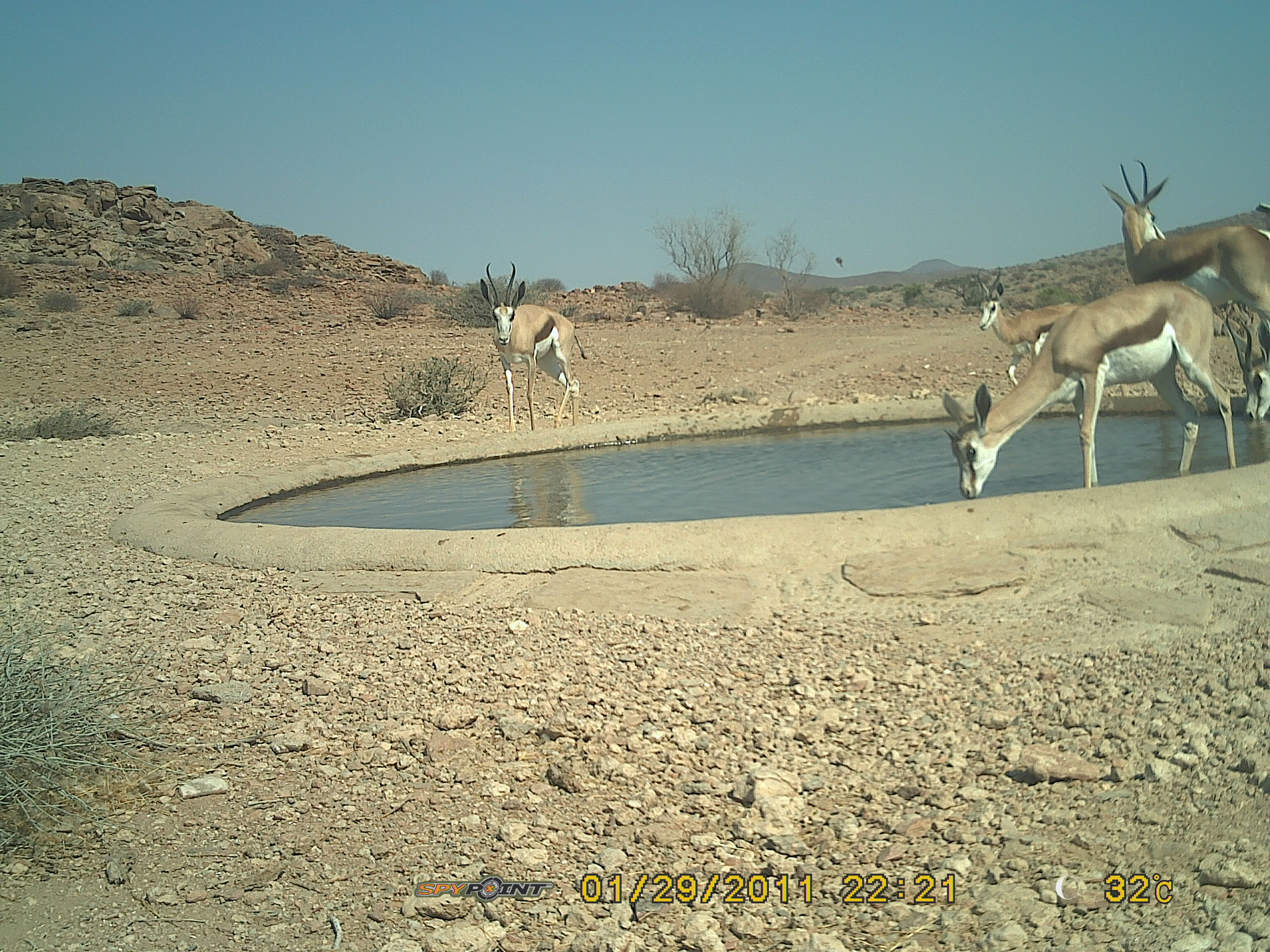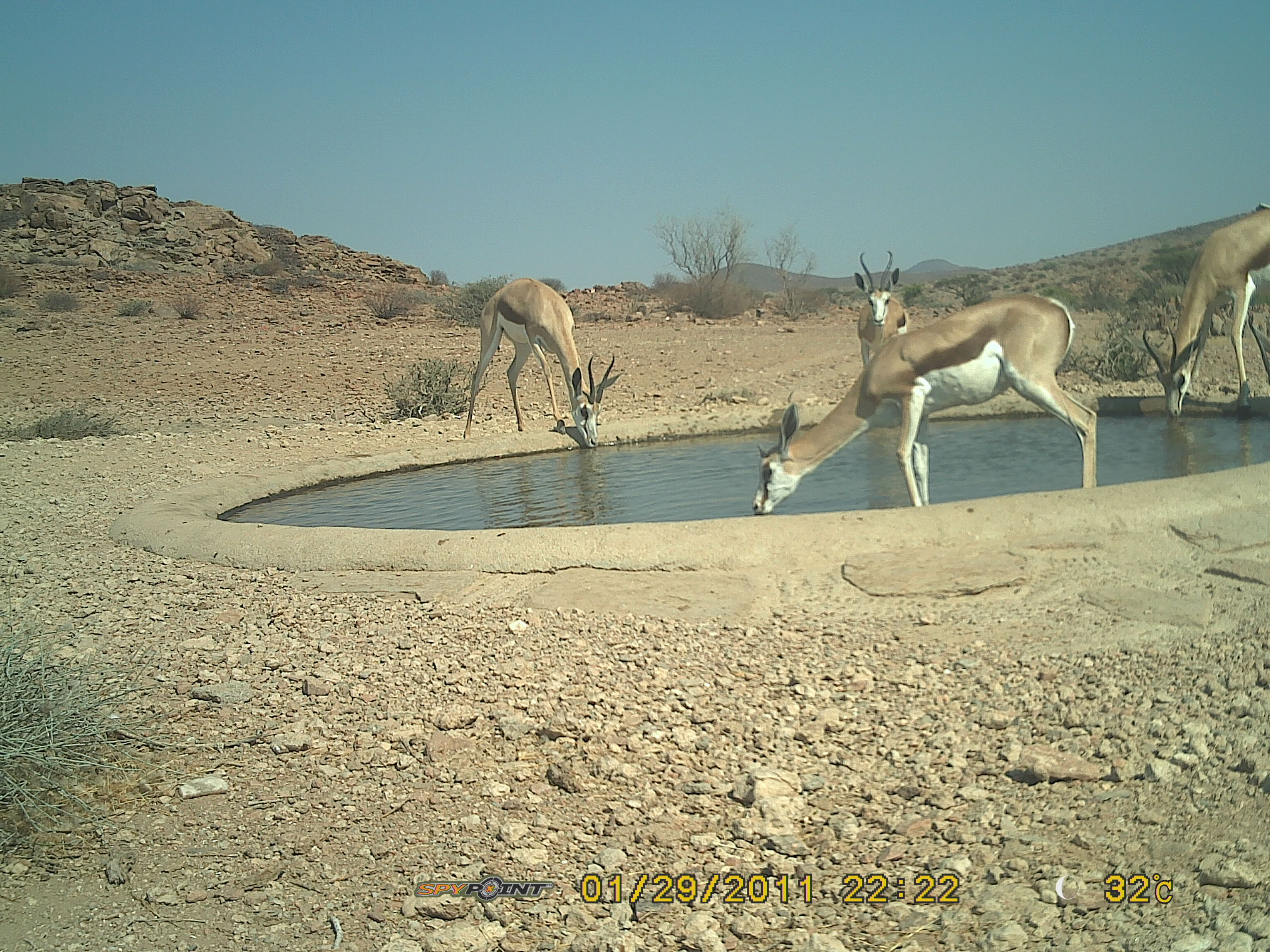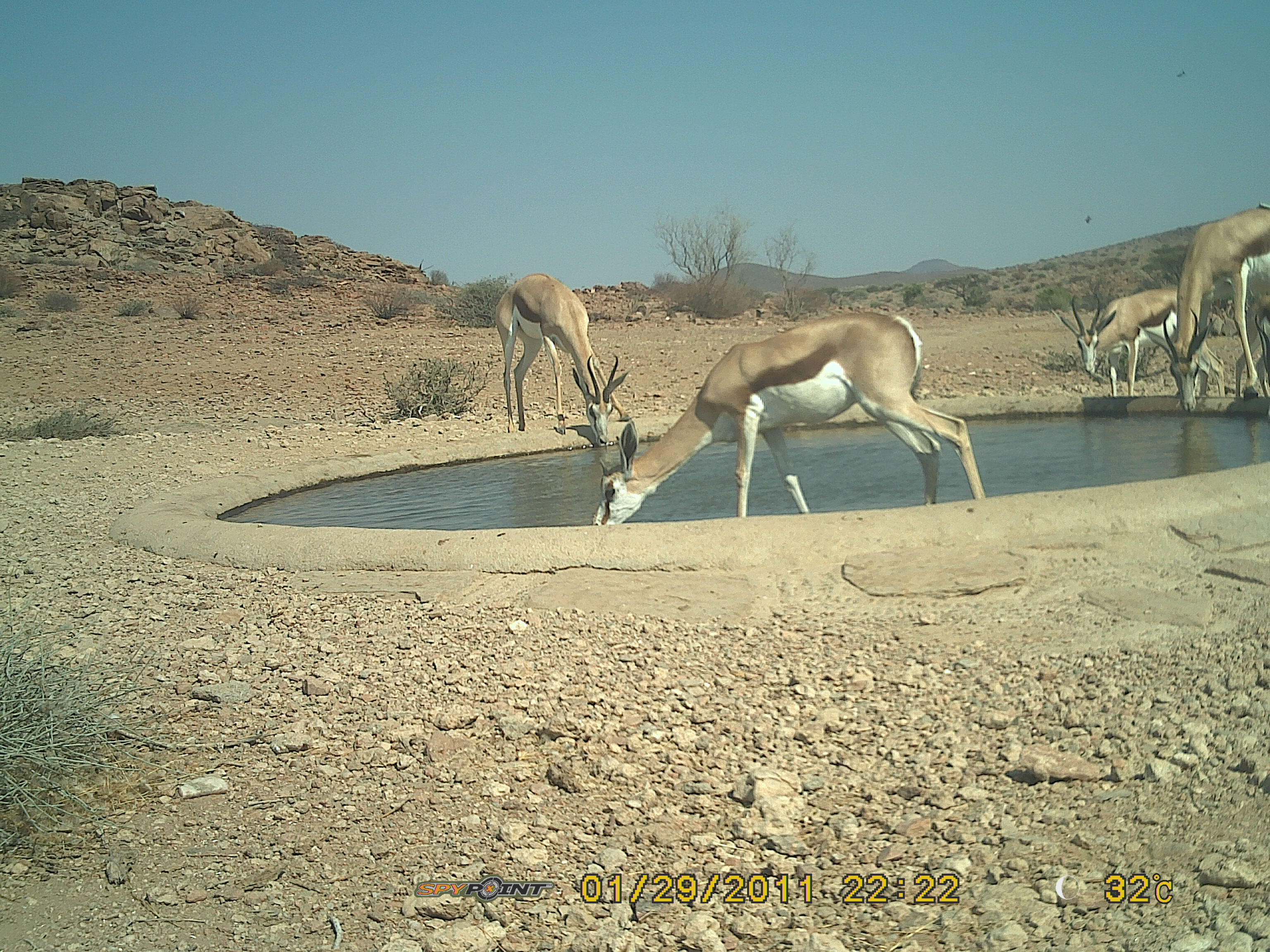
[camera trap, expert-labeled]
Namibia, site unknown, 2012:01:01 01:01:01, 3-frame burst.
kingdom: Animalia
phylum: Chordata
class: Mammalia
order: Artiodactyla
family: Bovidae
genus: Antidorcas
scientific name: Antidorcas marsupialis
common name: springbok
Antidorcas marsupialis (springbok).